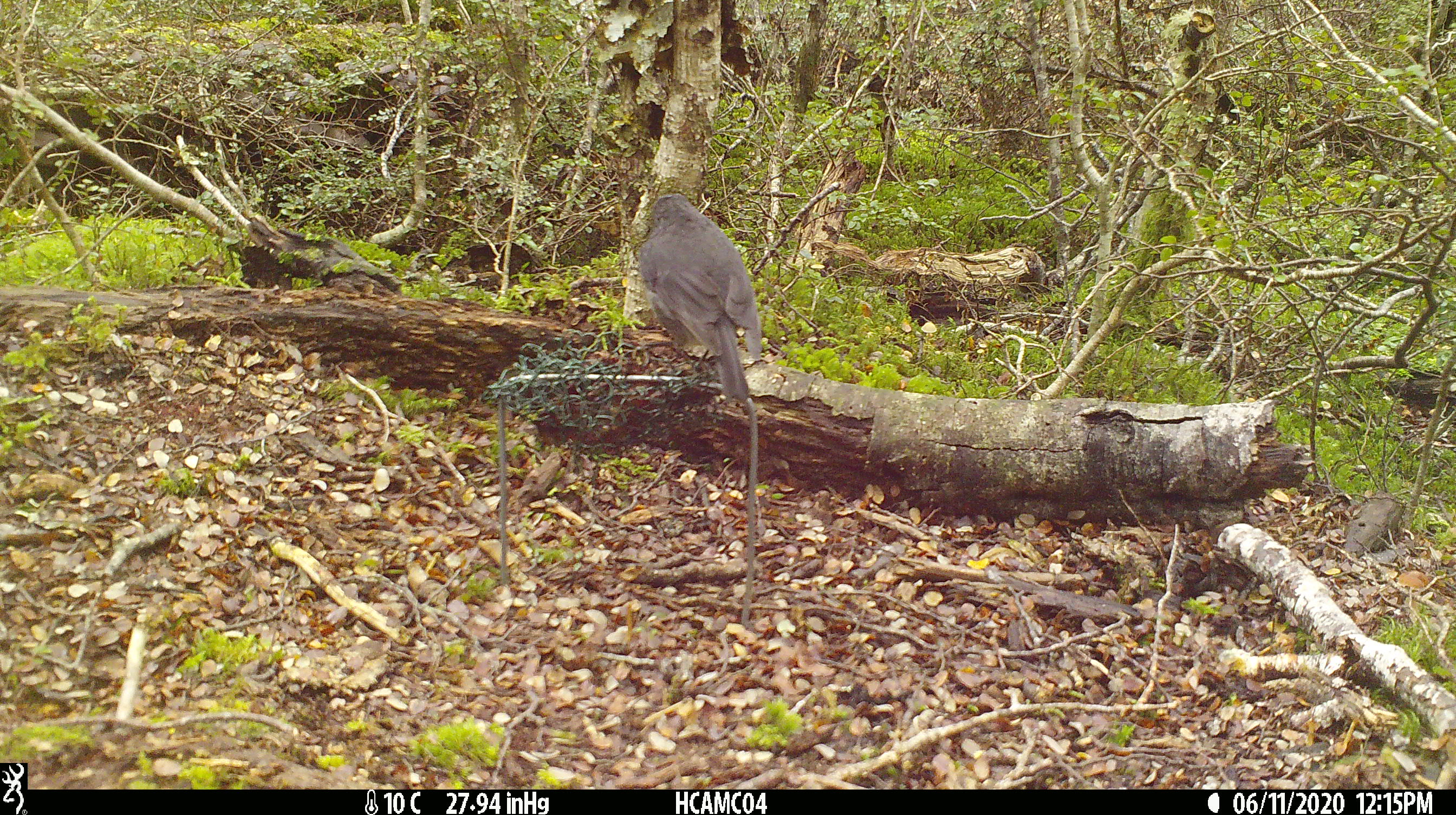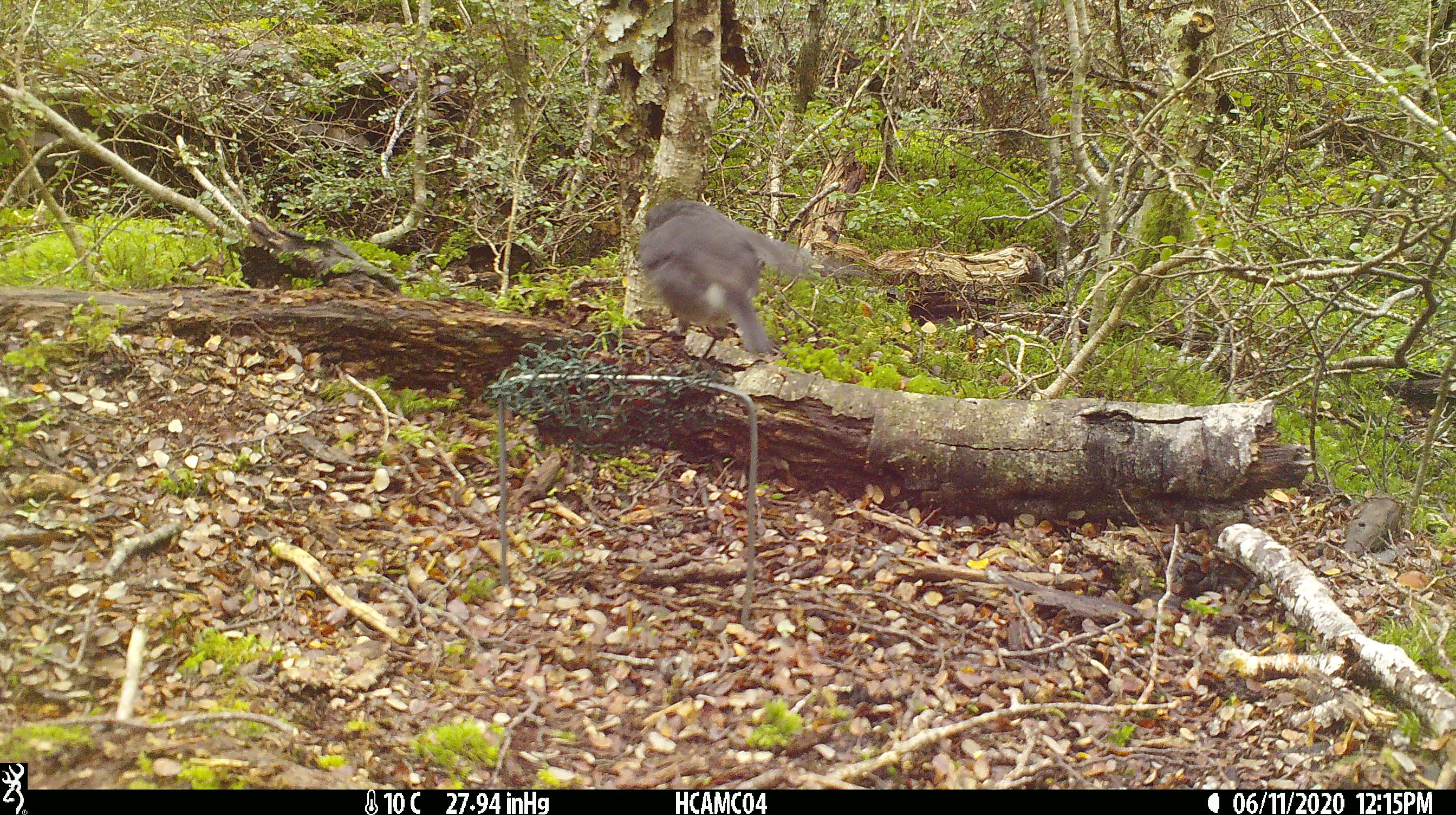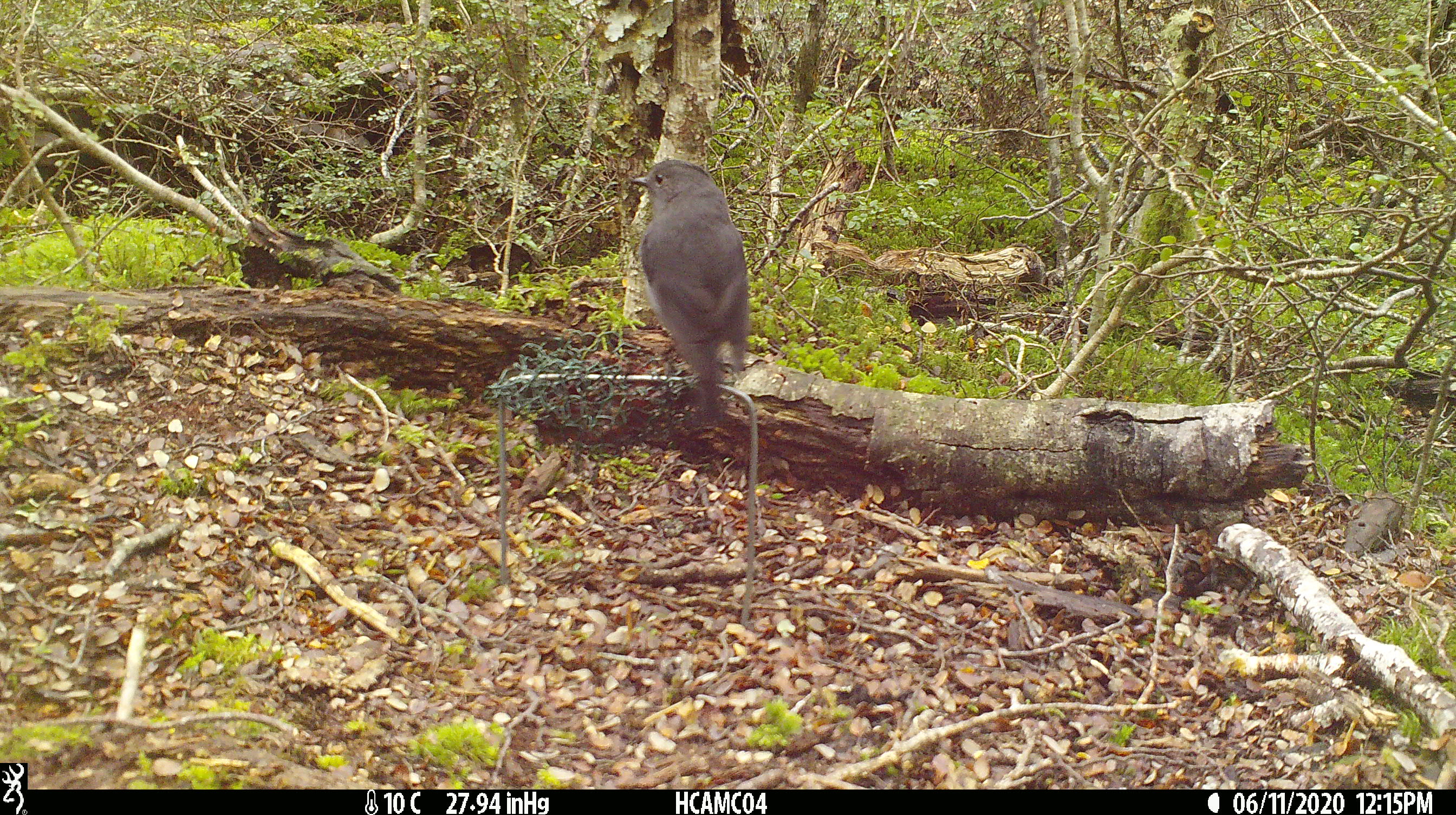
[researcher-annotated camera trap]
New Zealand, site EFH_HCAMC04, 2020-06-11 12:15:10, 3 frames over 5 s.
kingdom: Animalia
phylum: Chordata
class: Aves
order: Passeriformes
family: Petroicidae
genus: Petroica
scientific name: Petroica australis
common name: new zealand robin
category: robin